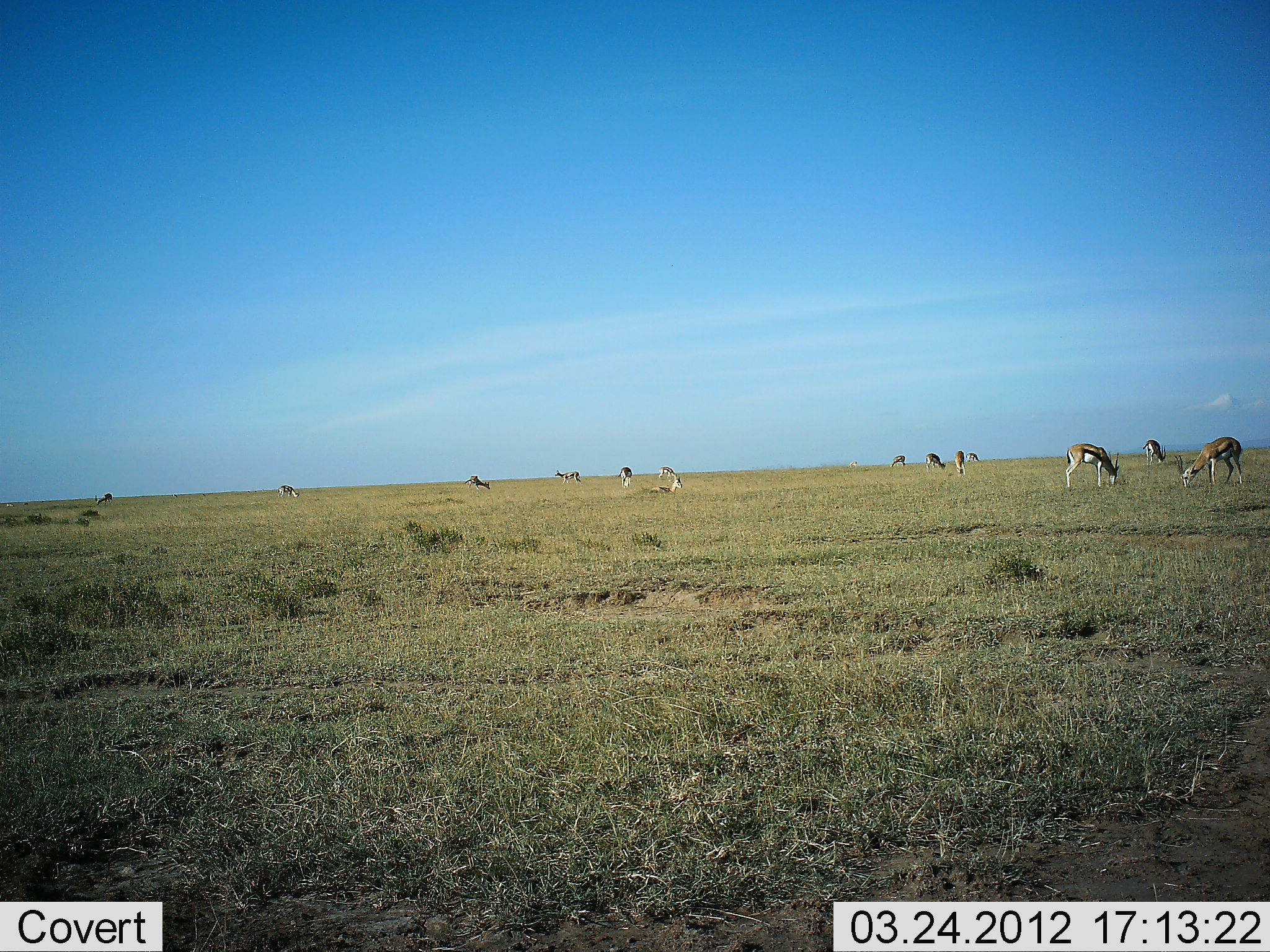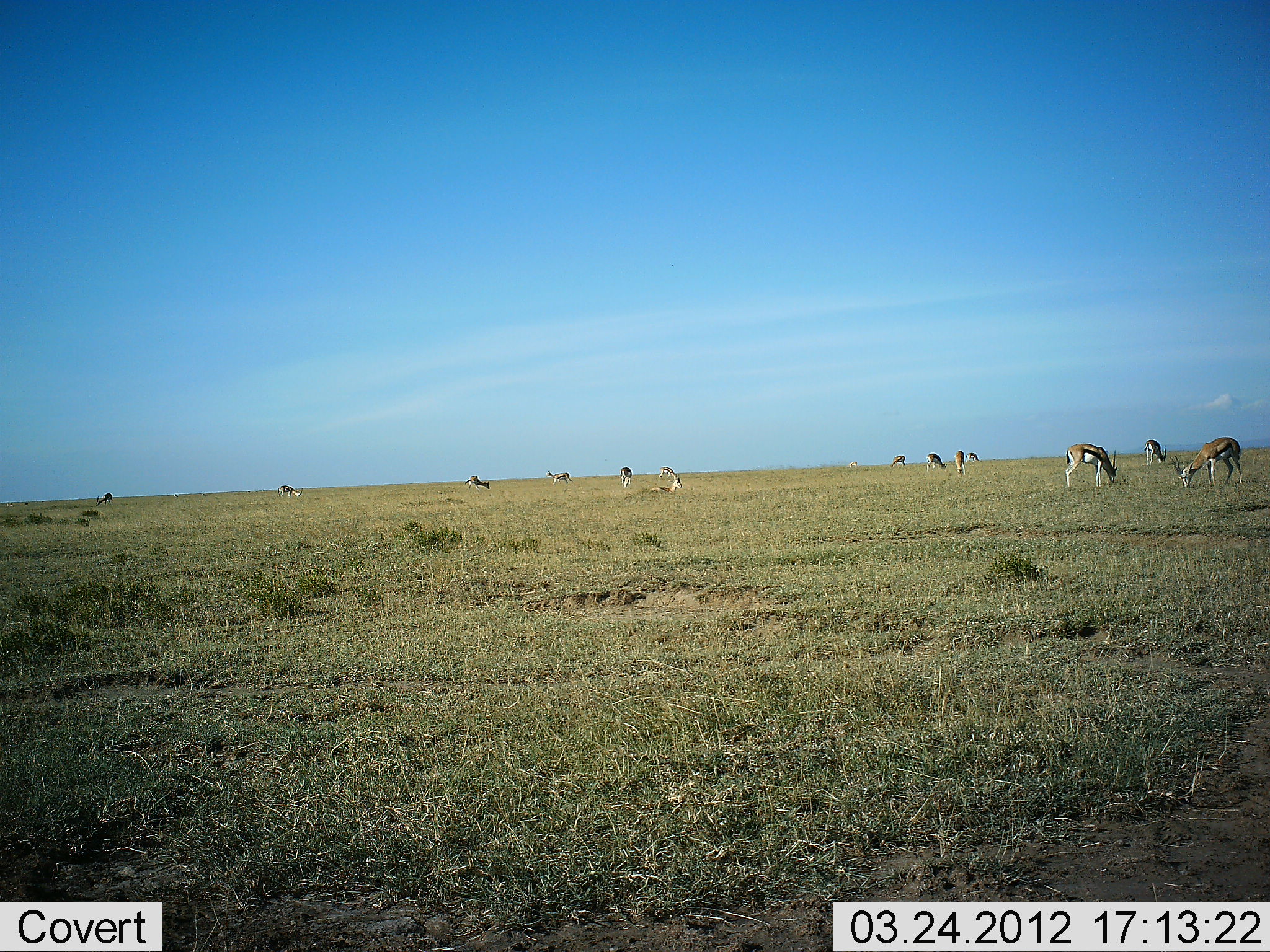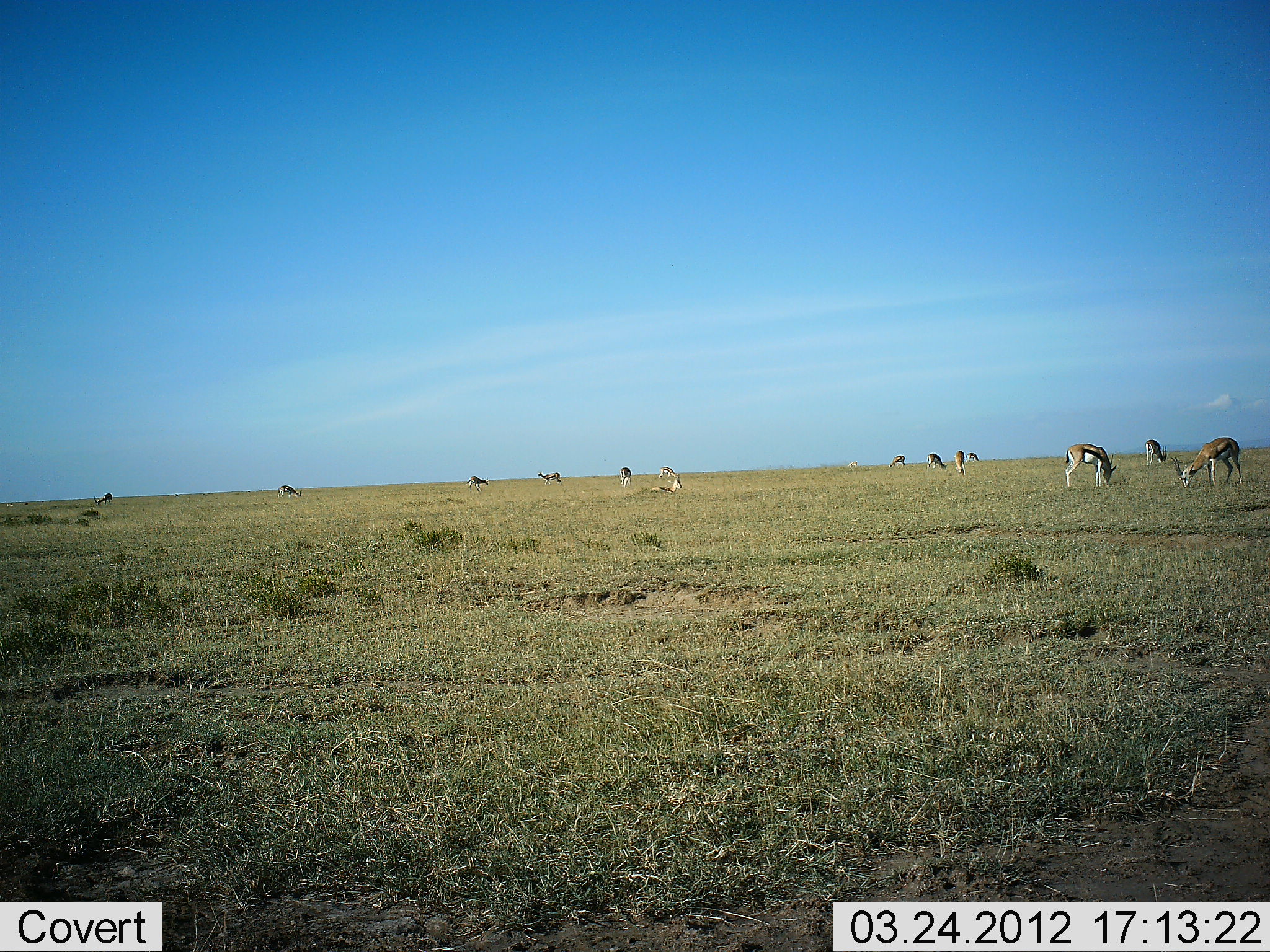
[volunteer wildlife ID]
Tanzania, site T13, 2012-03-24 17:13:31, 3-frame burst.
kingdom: Animalia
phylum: Chordata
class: Mammalia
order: Artiodactyla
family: Bovidae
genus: Eudorcas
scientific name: Eudorcas thomsonii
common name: thomson's gazelle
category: gazellethomsons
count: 11-50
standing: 37%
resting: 0%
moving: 5%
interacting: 0%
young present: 0%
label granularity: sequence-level